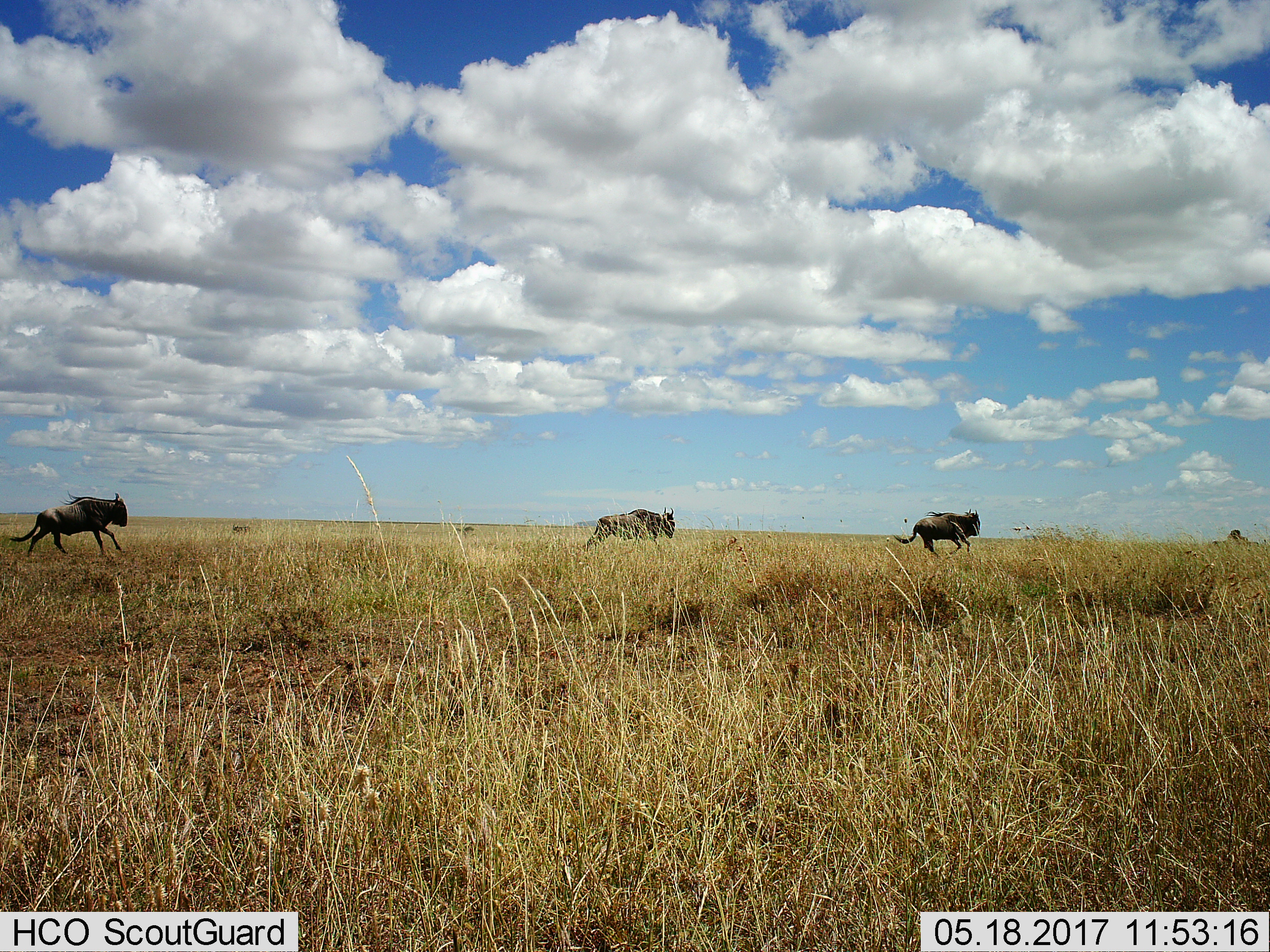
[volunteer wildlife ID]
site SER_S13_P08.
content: unidentified animal